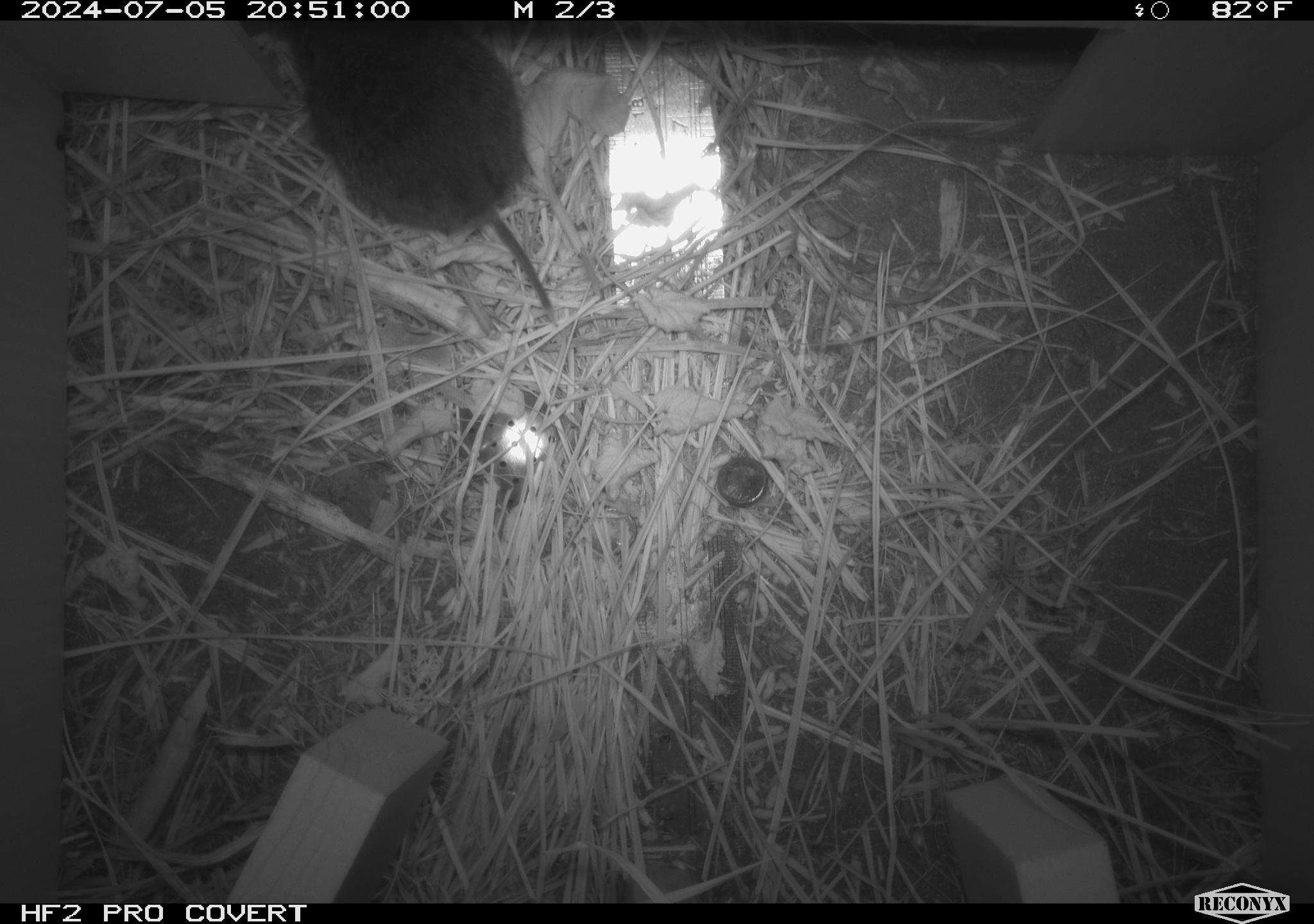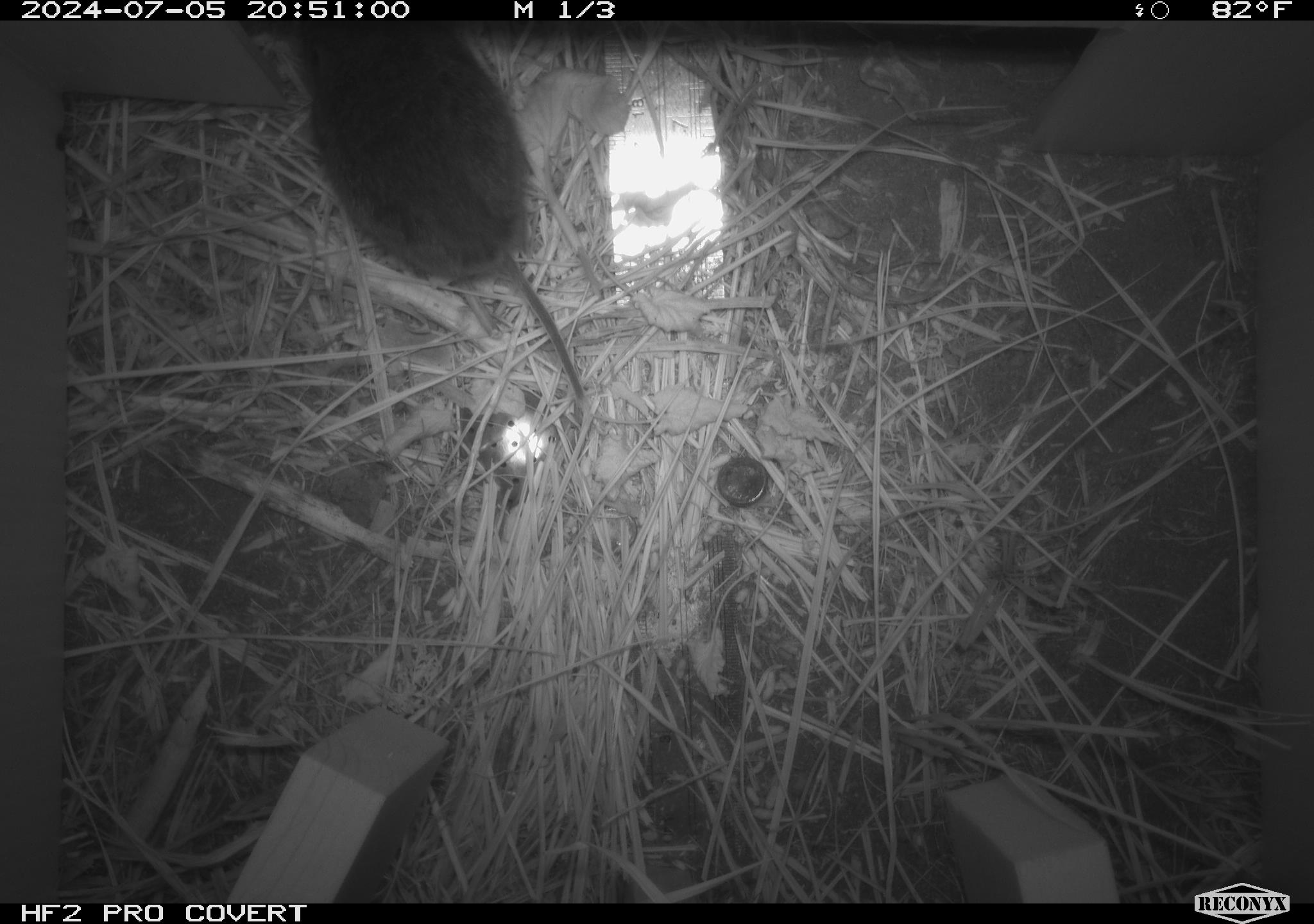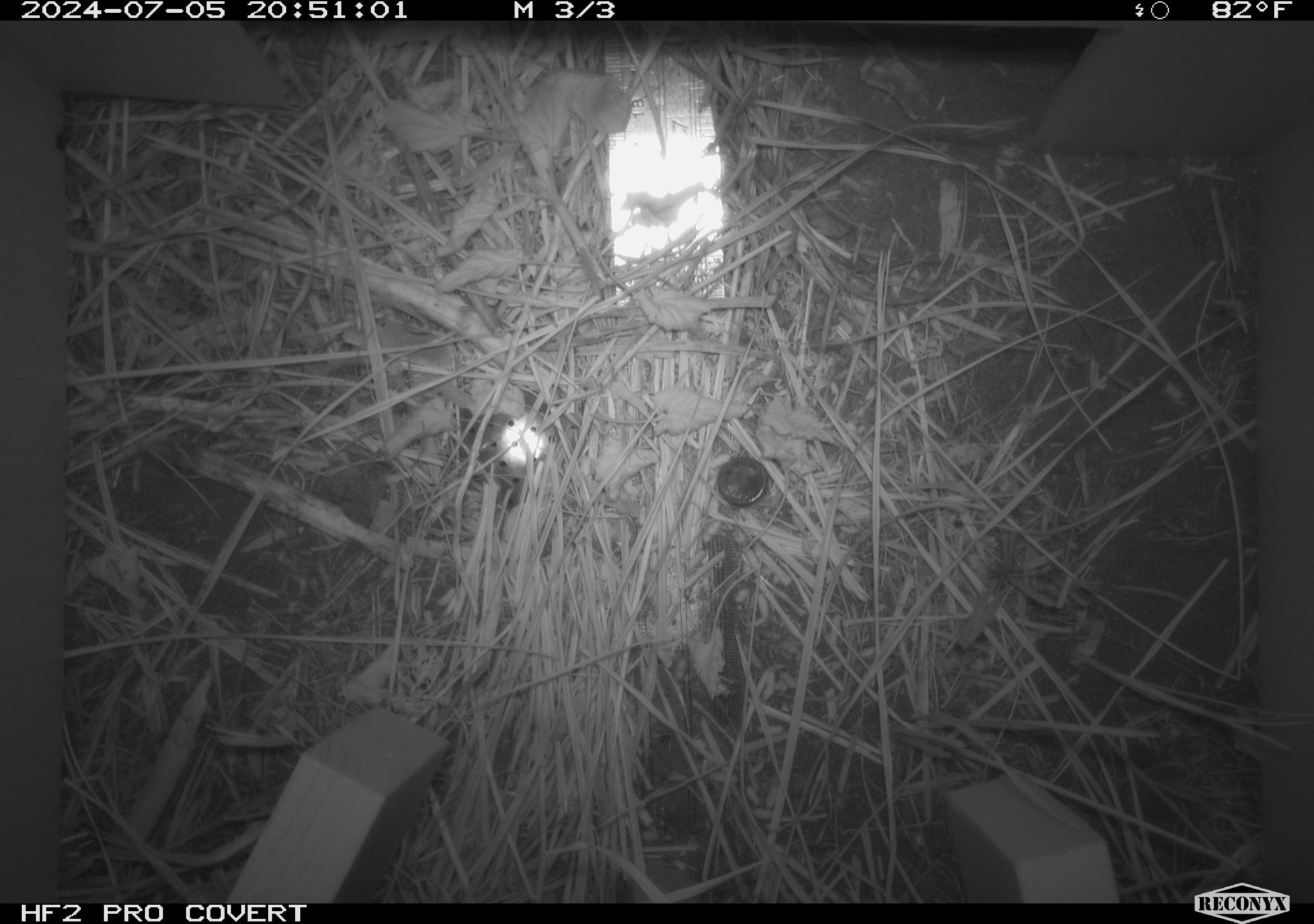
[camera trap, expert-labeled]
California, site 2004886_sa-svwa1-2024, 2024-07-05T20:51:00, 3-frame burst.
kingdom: Animalia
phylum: Chordata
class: Mammalia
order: Rodentia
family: Cricetidae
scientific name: Arvicolinae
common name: voles, lemmings, and muskrats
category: arvicolinae subfamily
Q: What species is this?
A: Arvicolinae subfamily (voles, lemmings, and muskrats) (Arvicolinae).